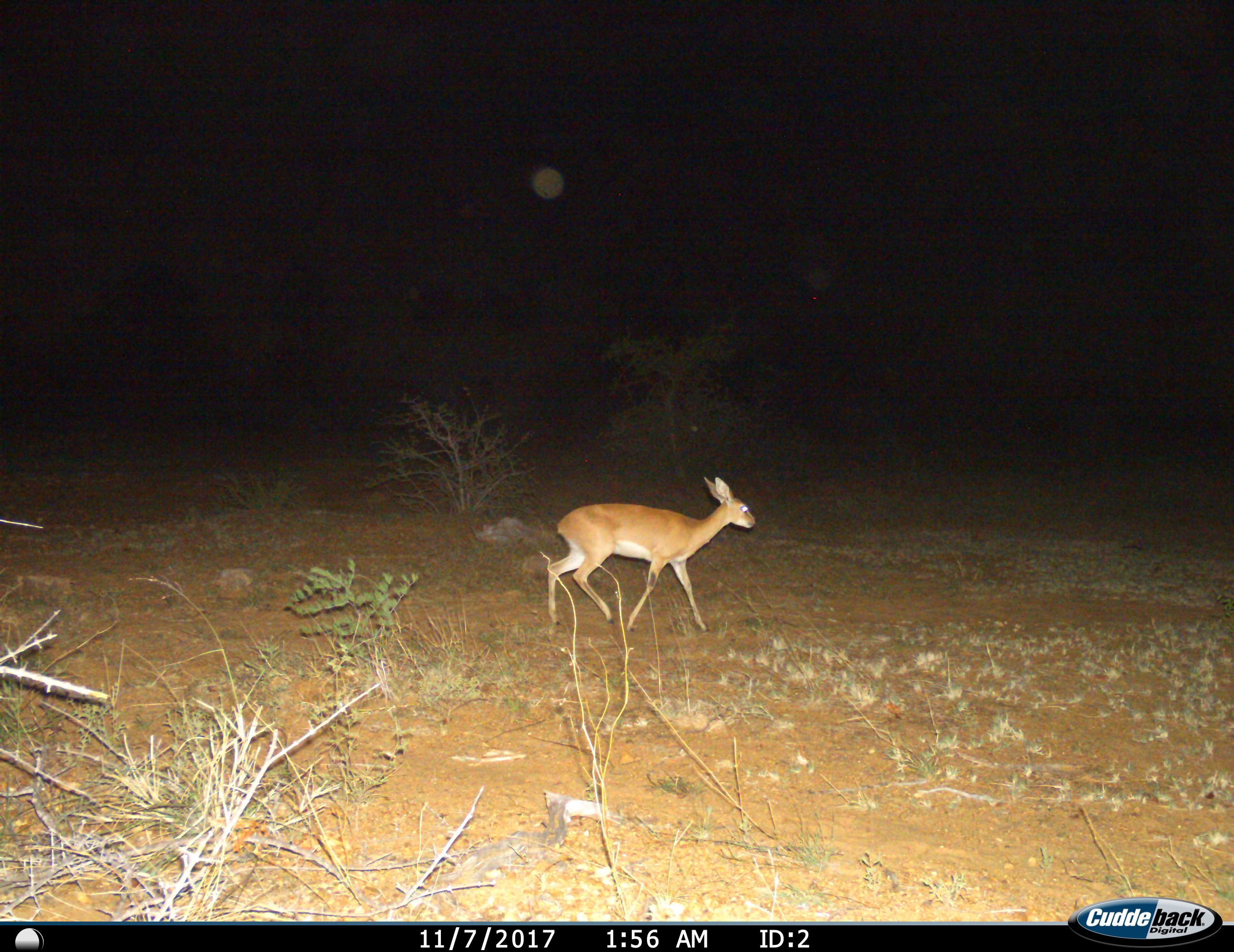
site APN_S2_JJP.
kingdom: Animalia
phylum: Chordata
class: Mammalia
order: Artiodactyla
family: Bovidae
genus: Raphicerus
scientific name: Raphicerus campestris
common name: steenbok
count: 1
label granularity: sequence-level